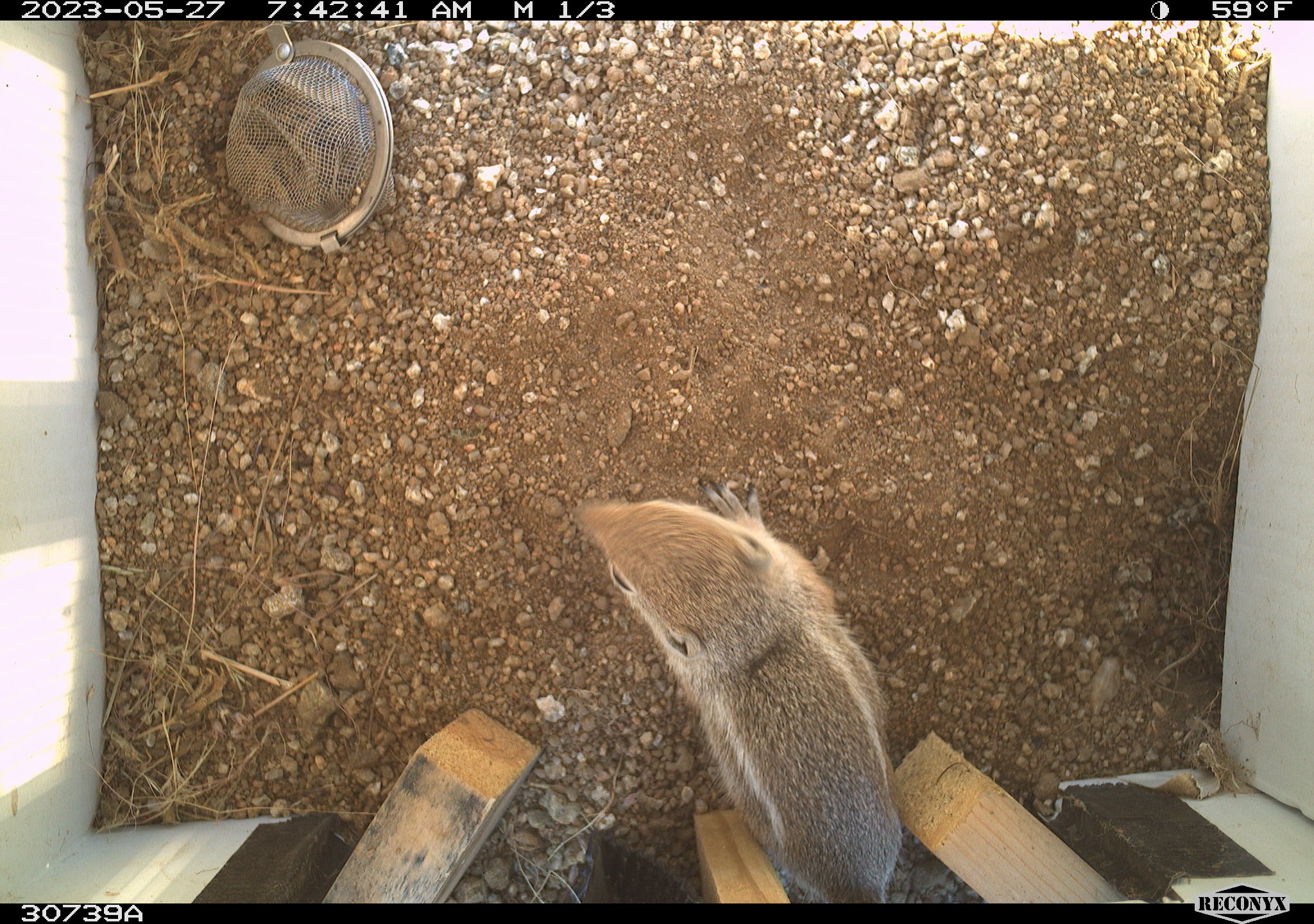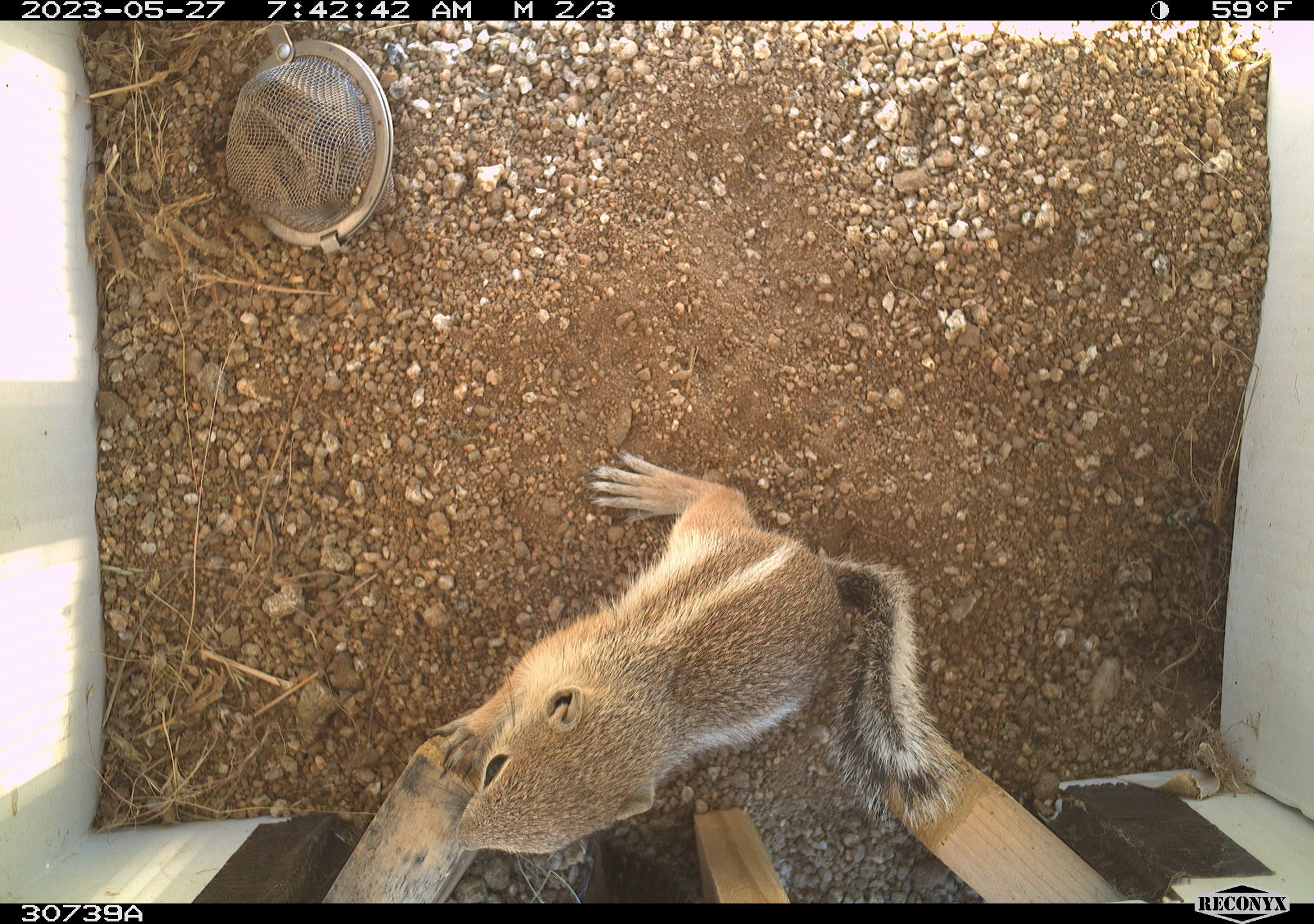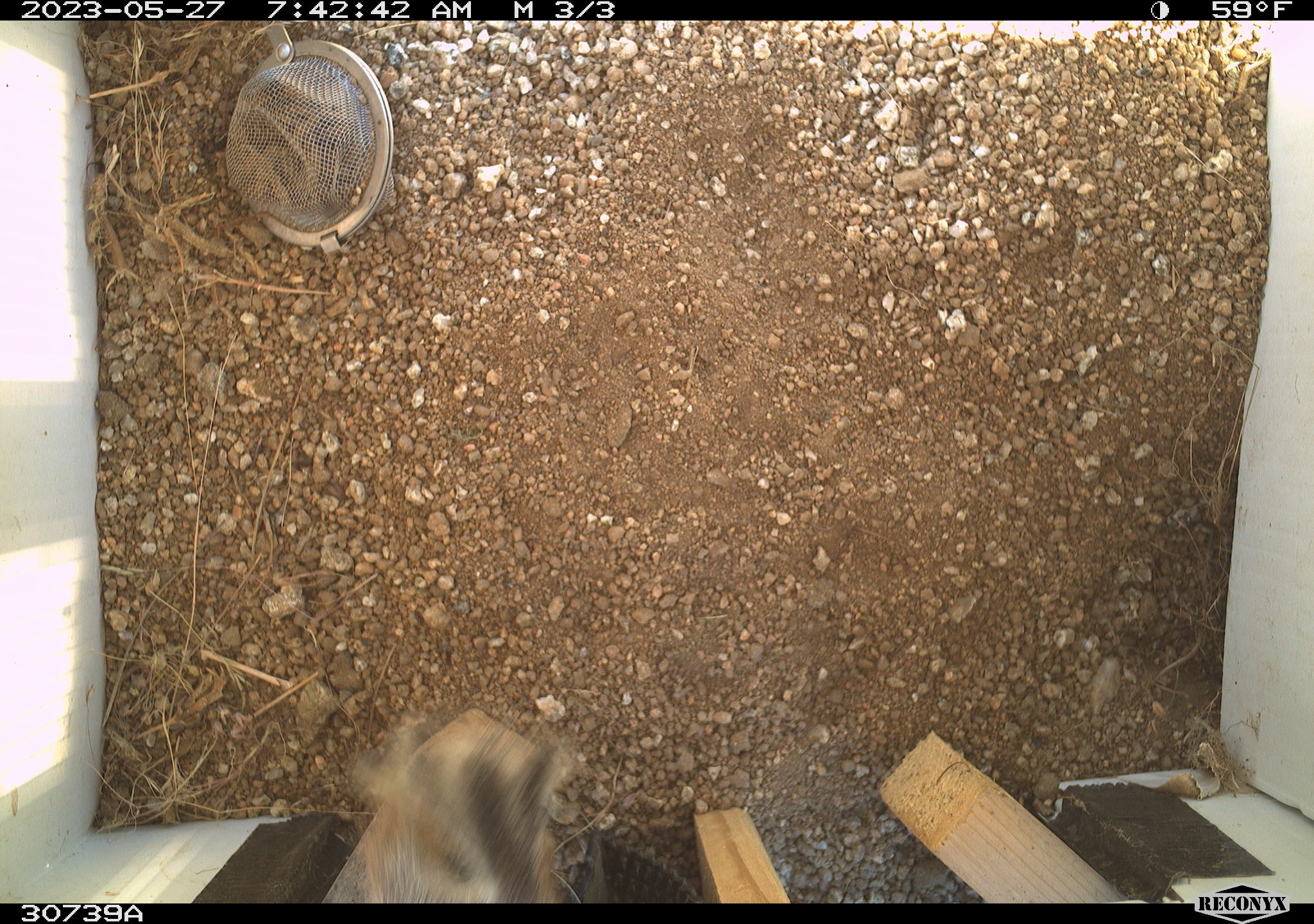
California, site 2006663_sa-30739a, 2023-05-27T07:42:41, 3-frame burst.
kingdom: Animalia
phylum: Chordata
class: Mammalia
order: Rodentia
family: Sciuridae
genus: Ammospermophilus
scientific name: Ammospermophilus leucurus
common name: white-tailed antelope squirrel